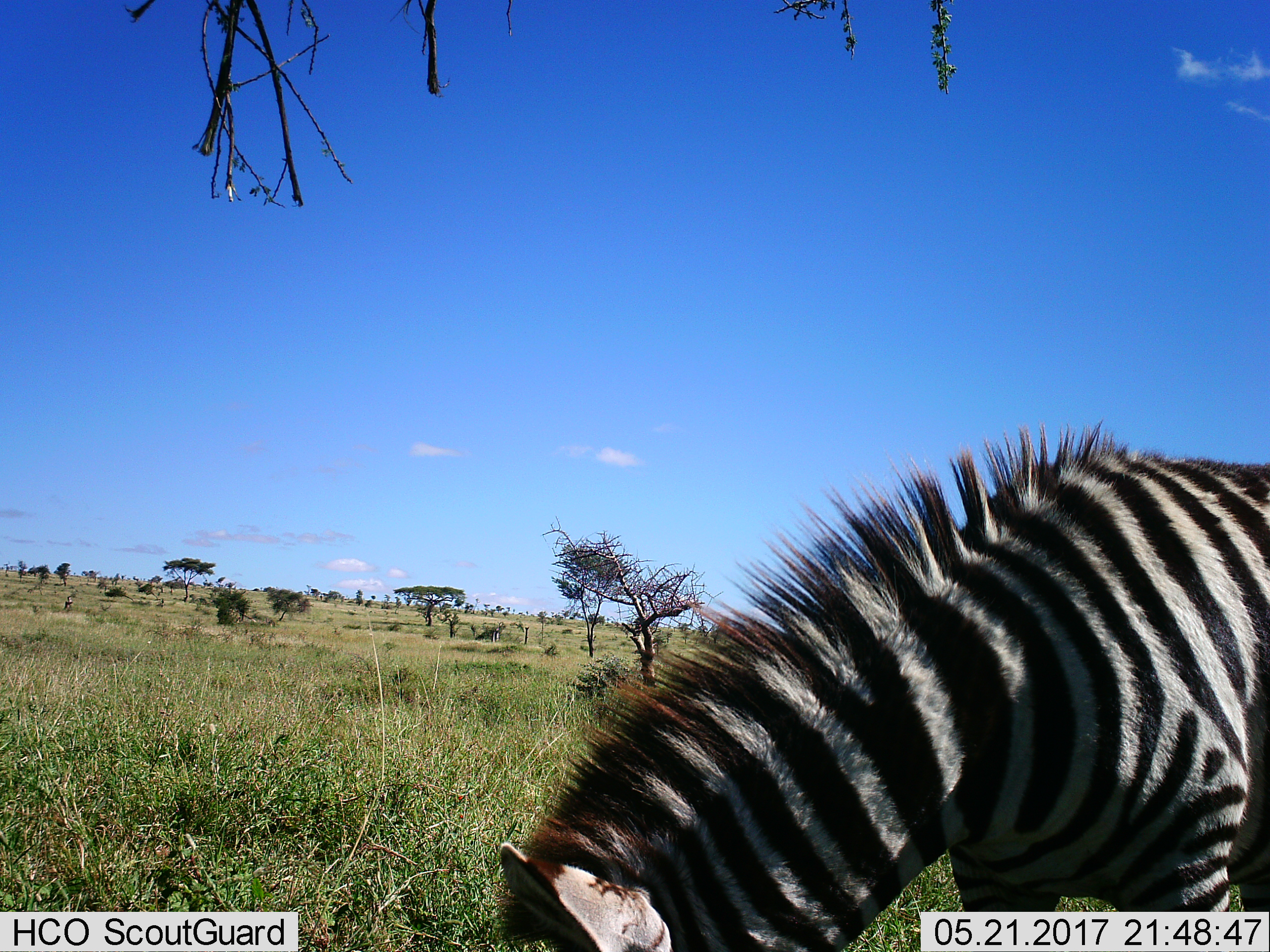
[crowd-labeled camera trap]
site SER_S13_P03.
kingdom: Animalia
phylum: Chordata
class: Mammalia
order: Perissodactyla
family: Equidae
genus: Equus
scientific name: Equus quagga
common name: plains zebra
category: zebraplains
Zebraplains (plains zebra) (Equus quagga), count 1. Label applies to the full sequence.